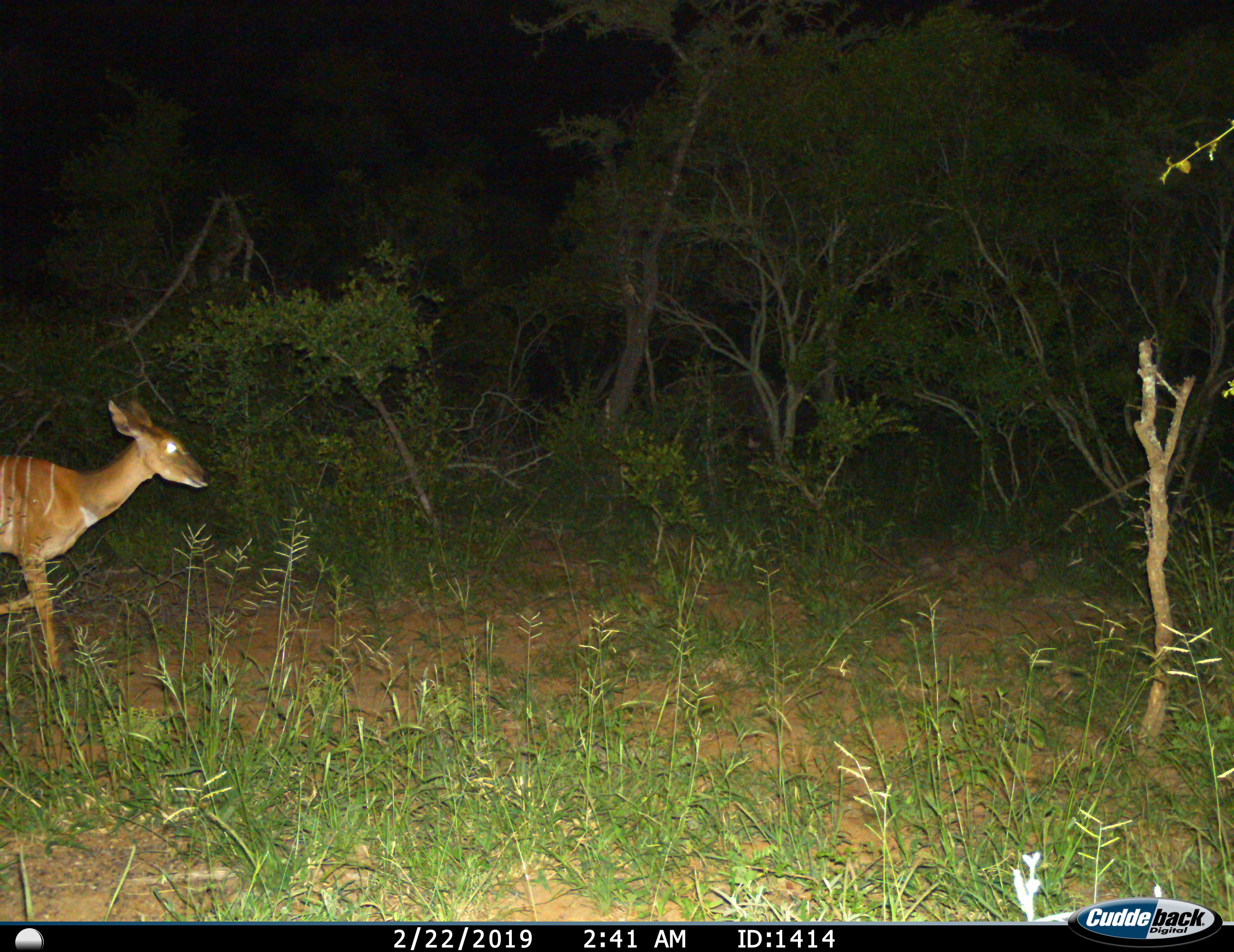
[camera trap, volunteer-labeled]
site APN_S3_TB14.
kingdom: Animalia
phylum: Chordata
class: Mammalia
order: Artiodactyla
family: Bovidae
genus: Tragelaphus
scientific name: Tragelaphus angasii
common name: nyala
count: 1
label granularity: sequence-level